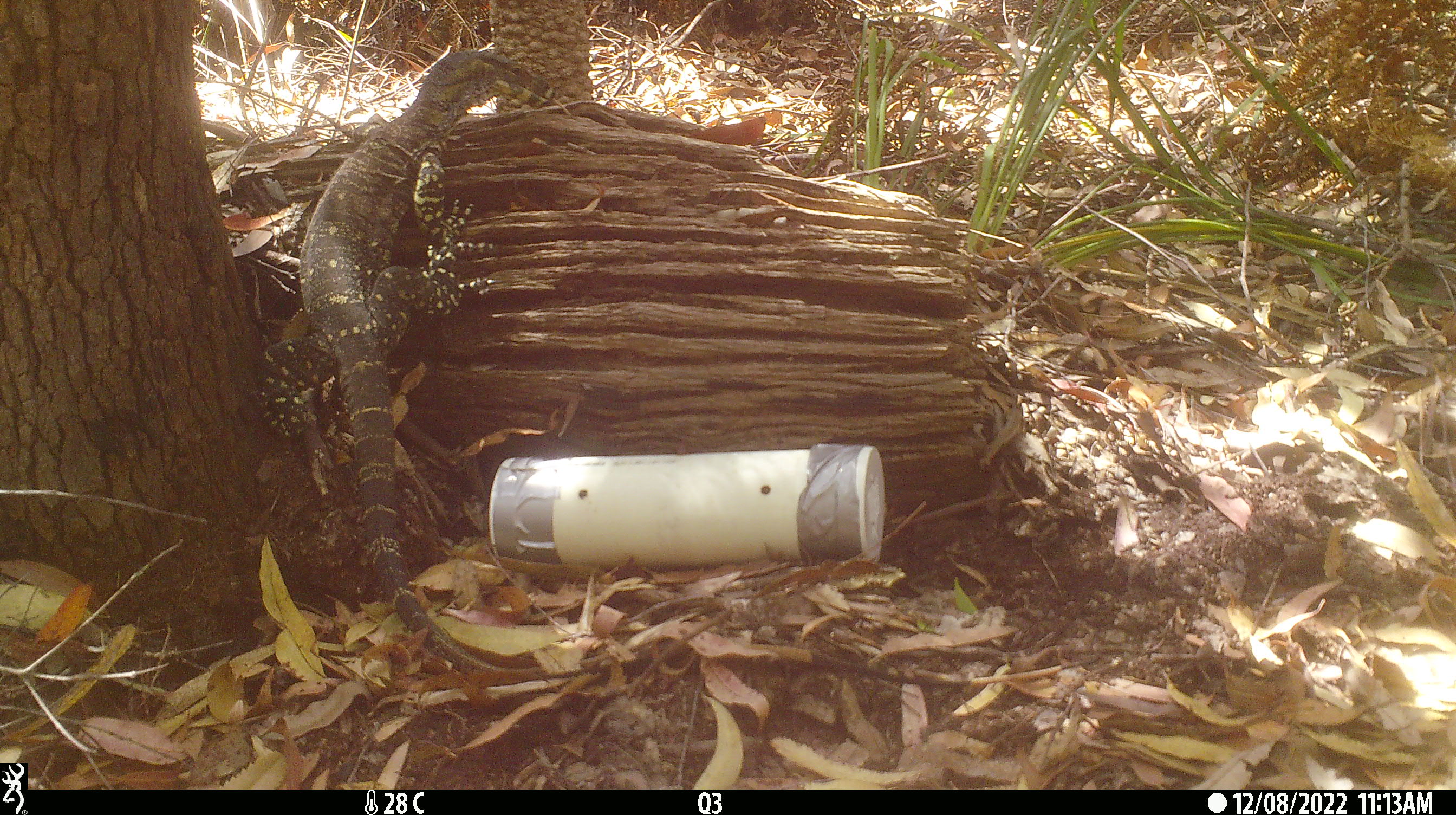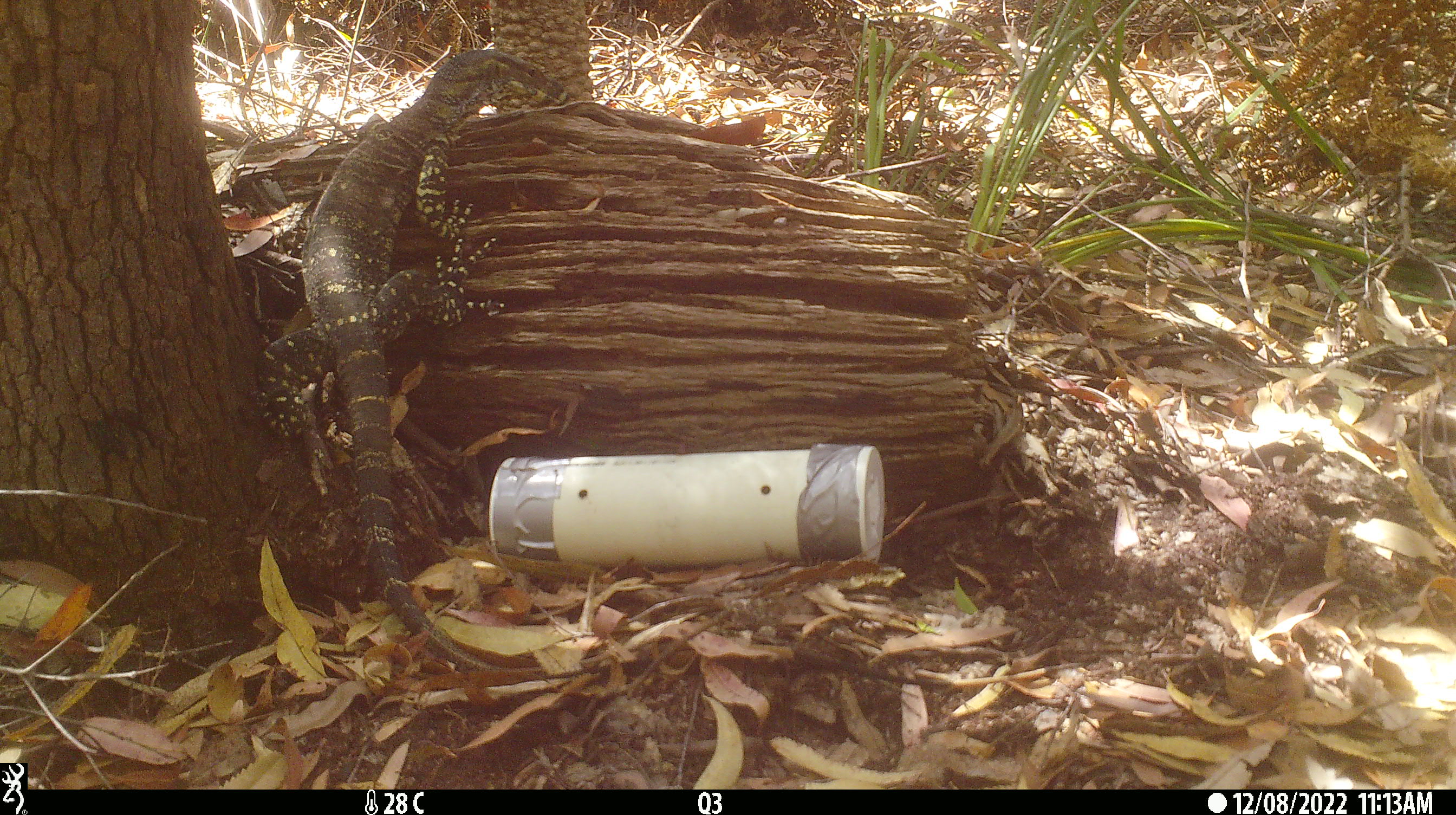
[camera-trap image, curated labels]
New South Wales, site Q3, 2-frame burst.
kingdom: Animalia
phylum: Chordata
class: Reptilia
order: Squamata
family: Varanidae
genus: Varanus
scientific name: Varanus varius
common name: lace monitor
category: goanna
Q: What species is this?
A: Goanna (lace monitor) (Varanus varius).